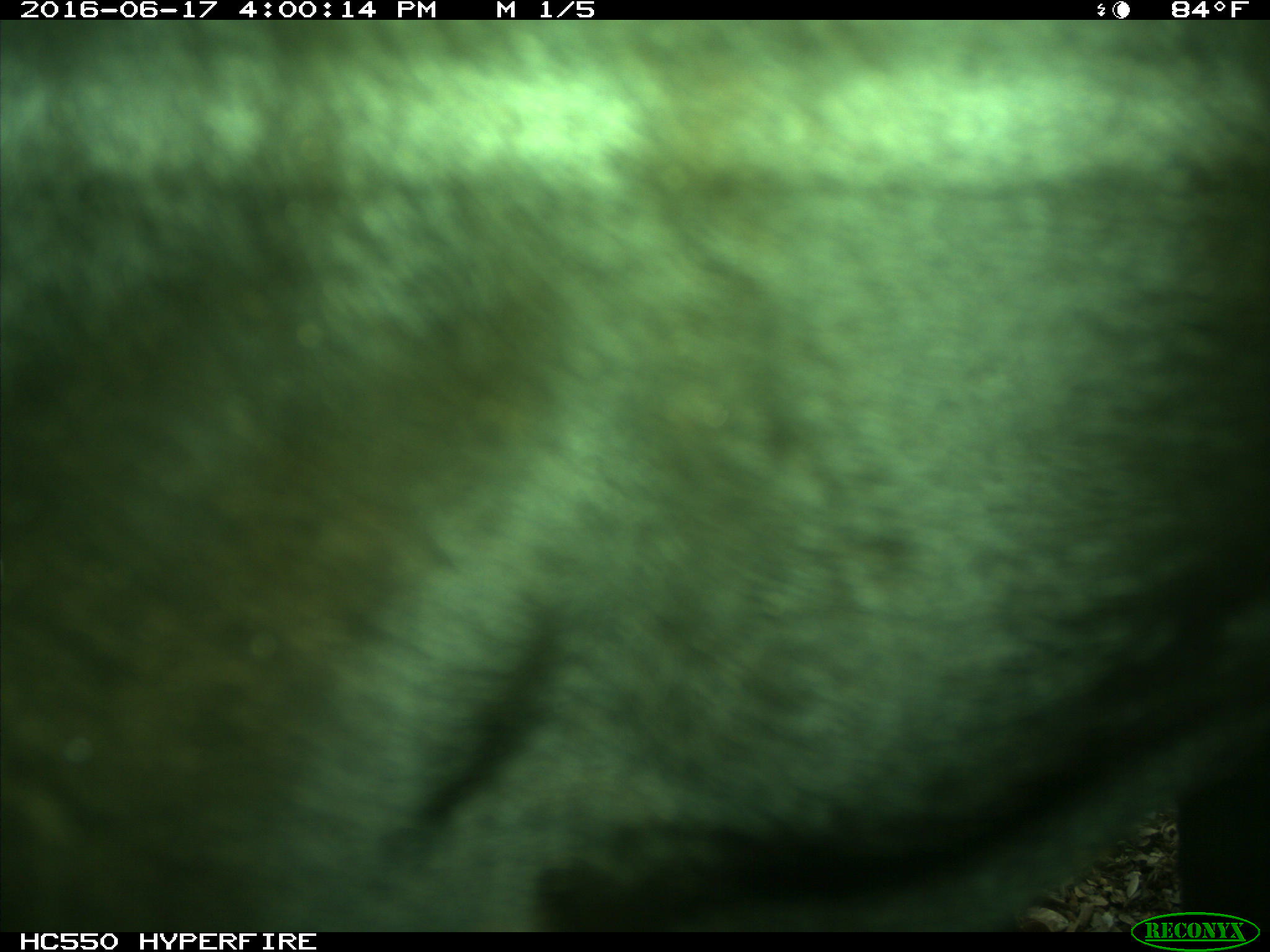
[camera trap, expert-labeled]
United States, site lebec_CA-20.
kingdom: Animalia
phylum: Chordata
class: Mammalia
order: Artiodactyla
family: Bovidae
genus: Bos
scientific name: Bos taurus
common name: domestic cow